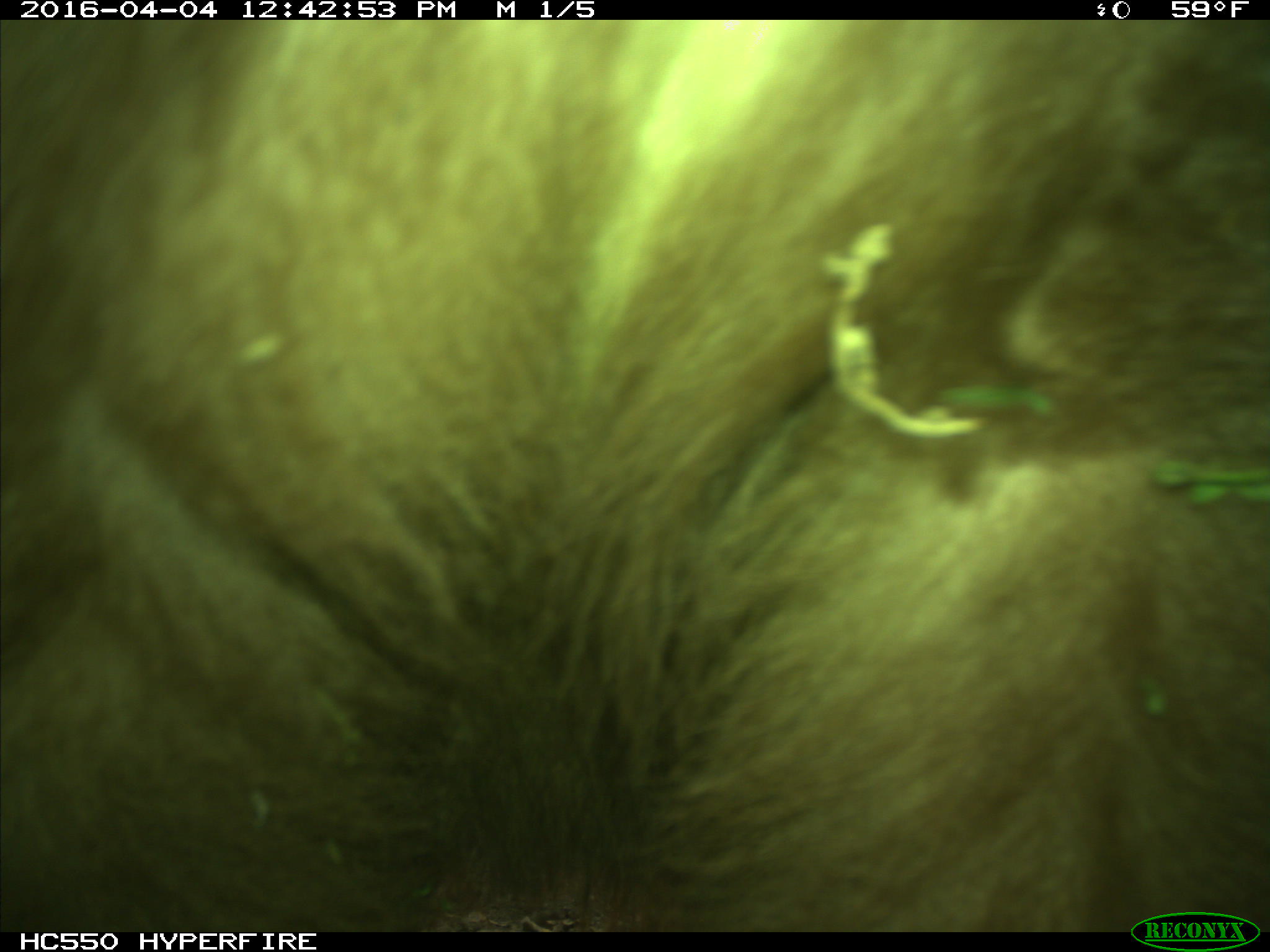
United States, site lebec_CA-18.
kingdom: Animalia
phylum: Chordata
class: Mammalia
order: Carnivora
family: Ursidae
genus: Ursus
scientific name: Ursus americanus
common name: american black bear